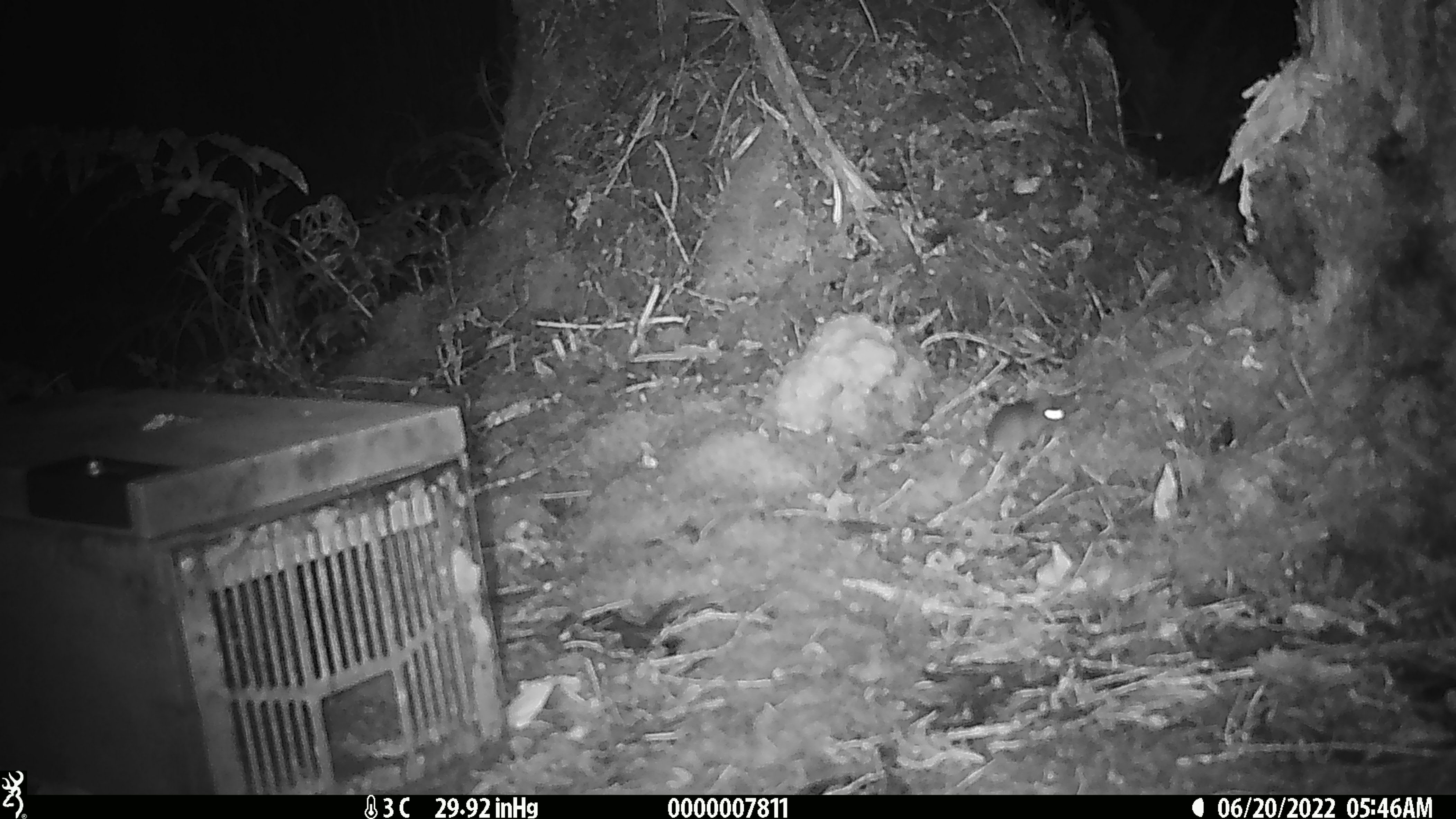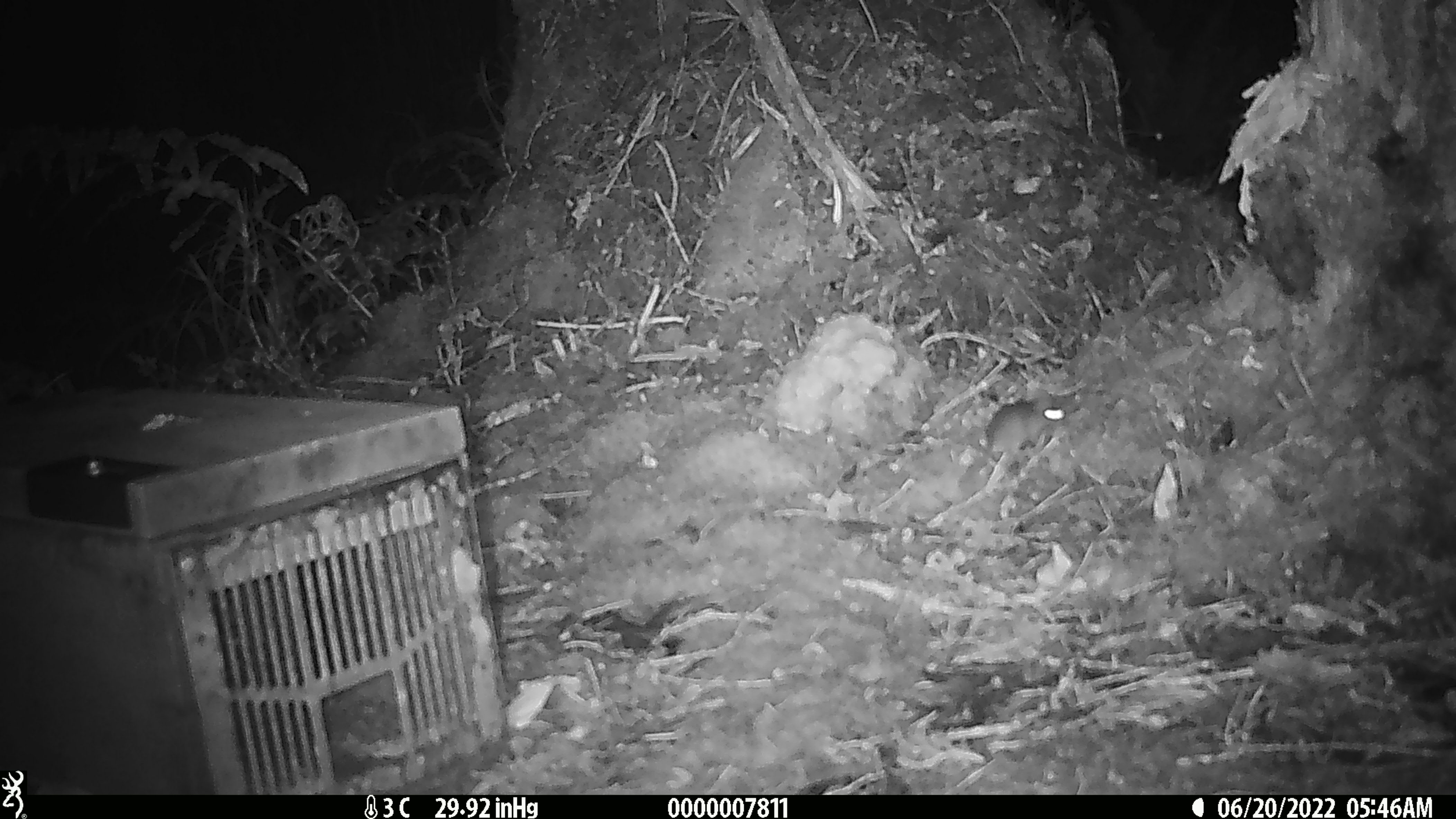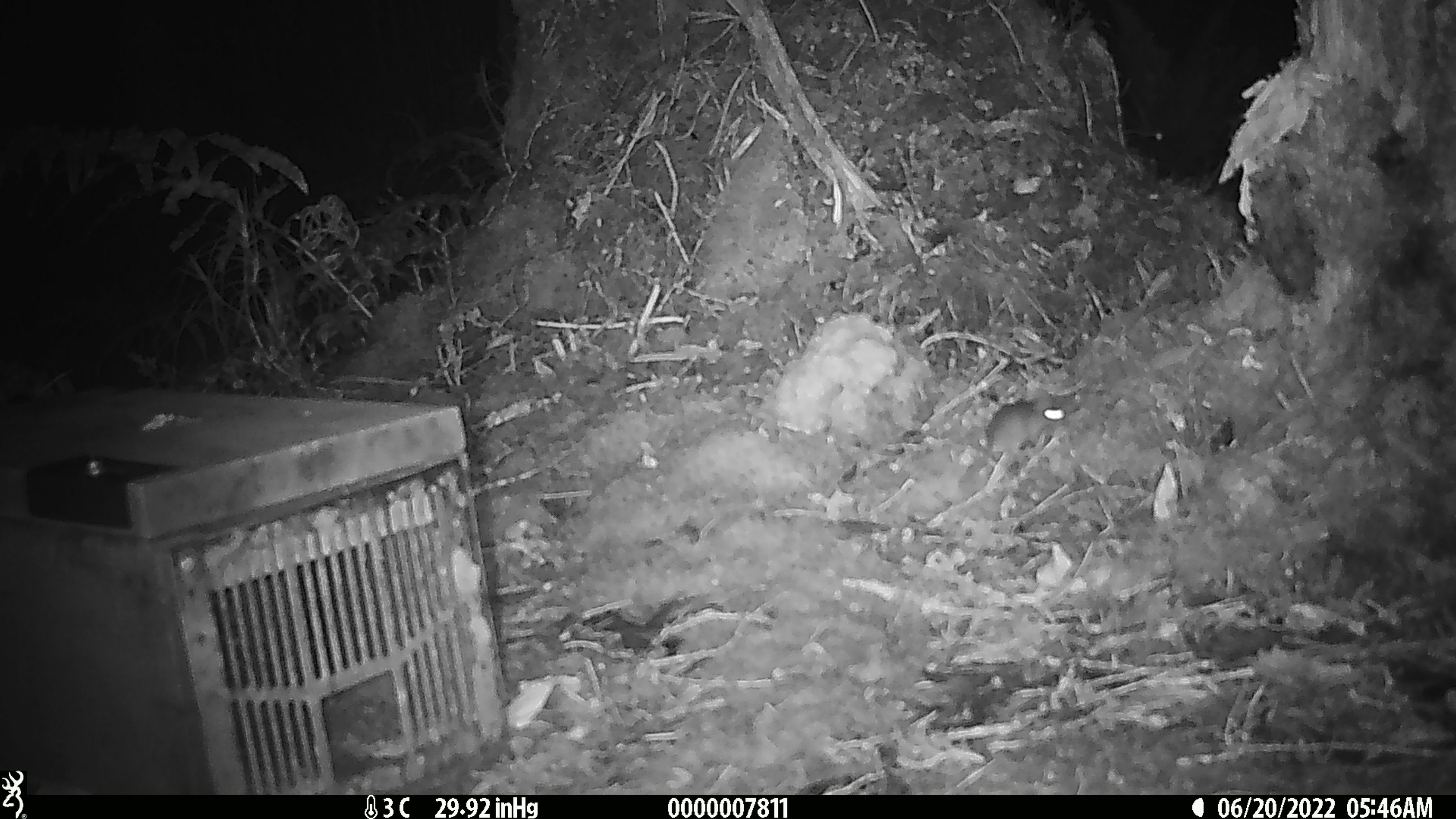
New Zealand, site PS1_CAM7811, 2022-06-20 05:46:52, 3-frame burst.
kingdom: Animalia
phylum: Chordata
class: Mammalia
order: Rodentia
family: Muridae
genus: Mus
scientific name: Mus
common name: mouse